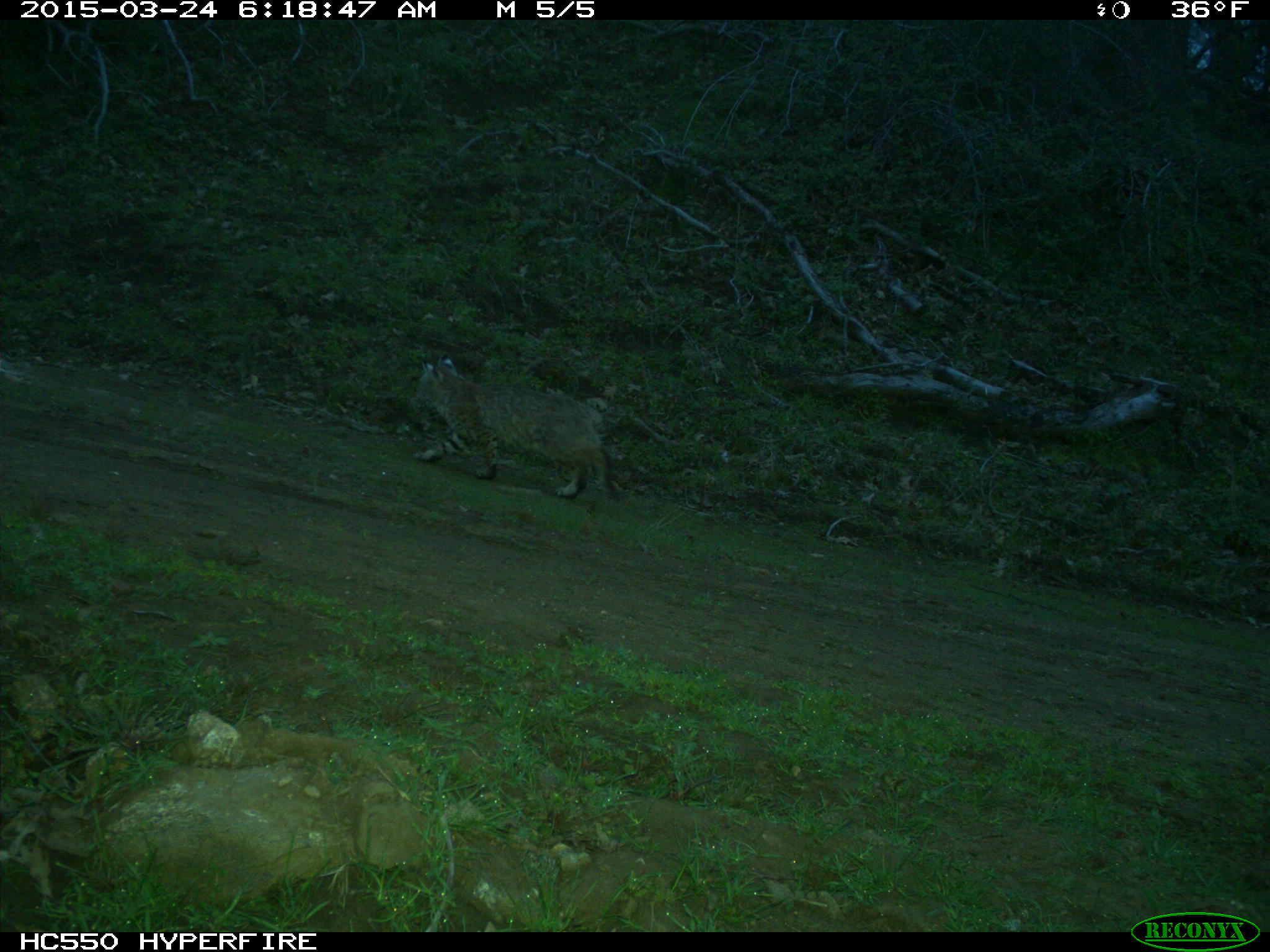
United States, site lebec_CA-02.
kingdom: Animalia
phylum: Chordata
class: Mammalia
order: Carnivora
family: Felidae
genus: Lynx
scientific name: Lynx rufus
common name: bobcat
Lynx rufus (bobcat).